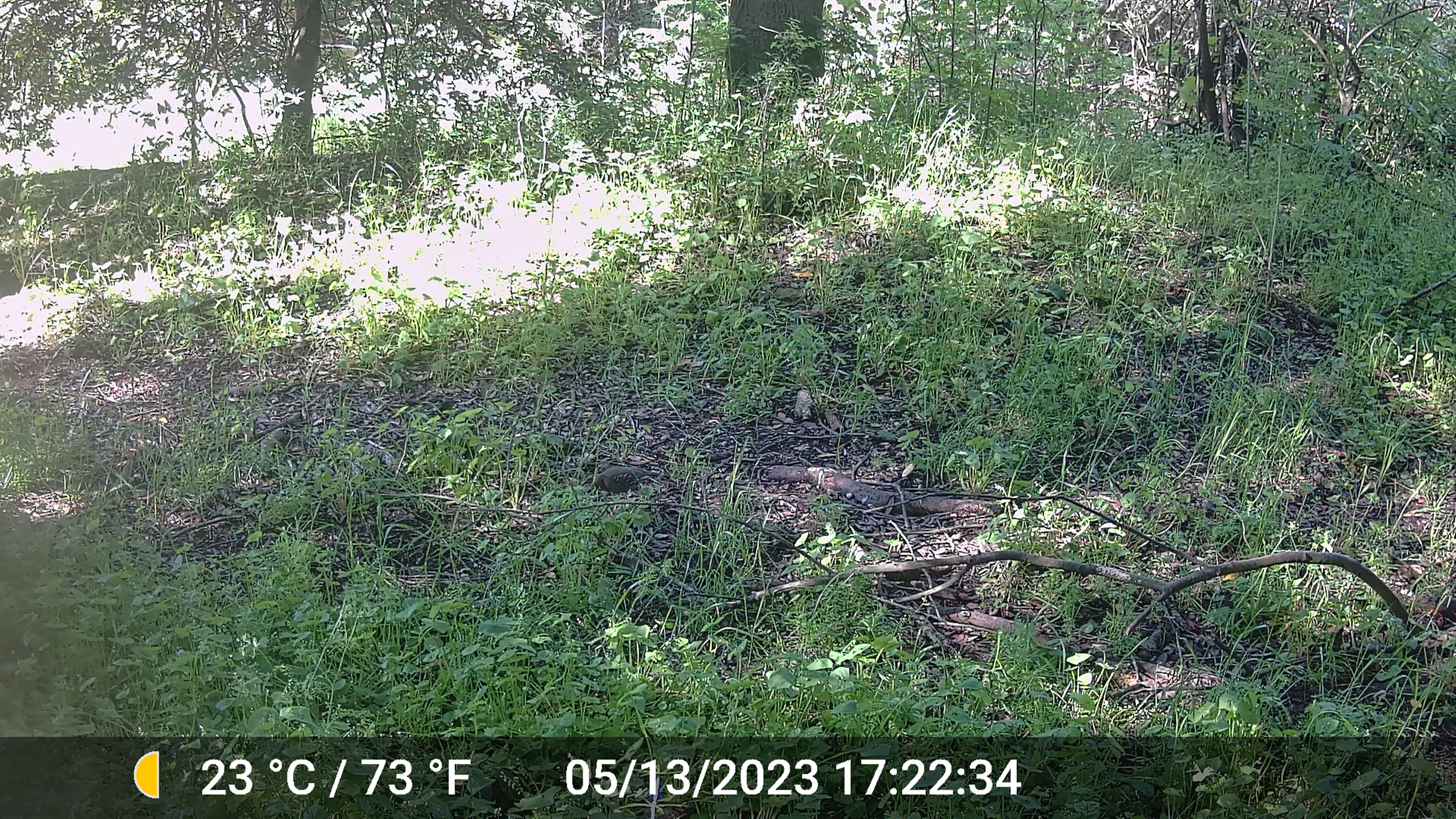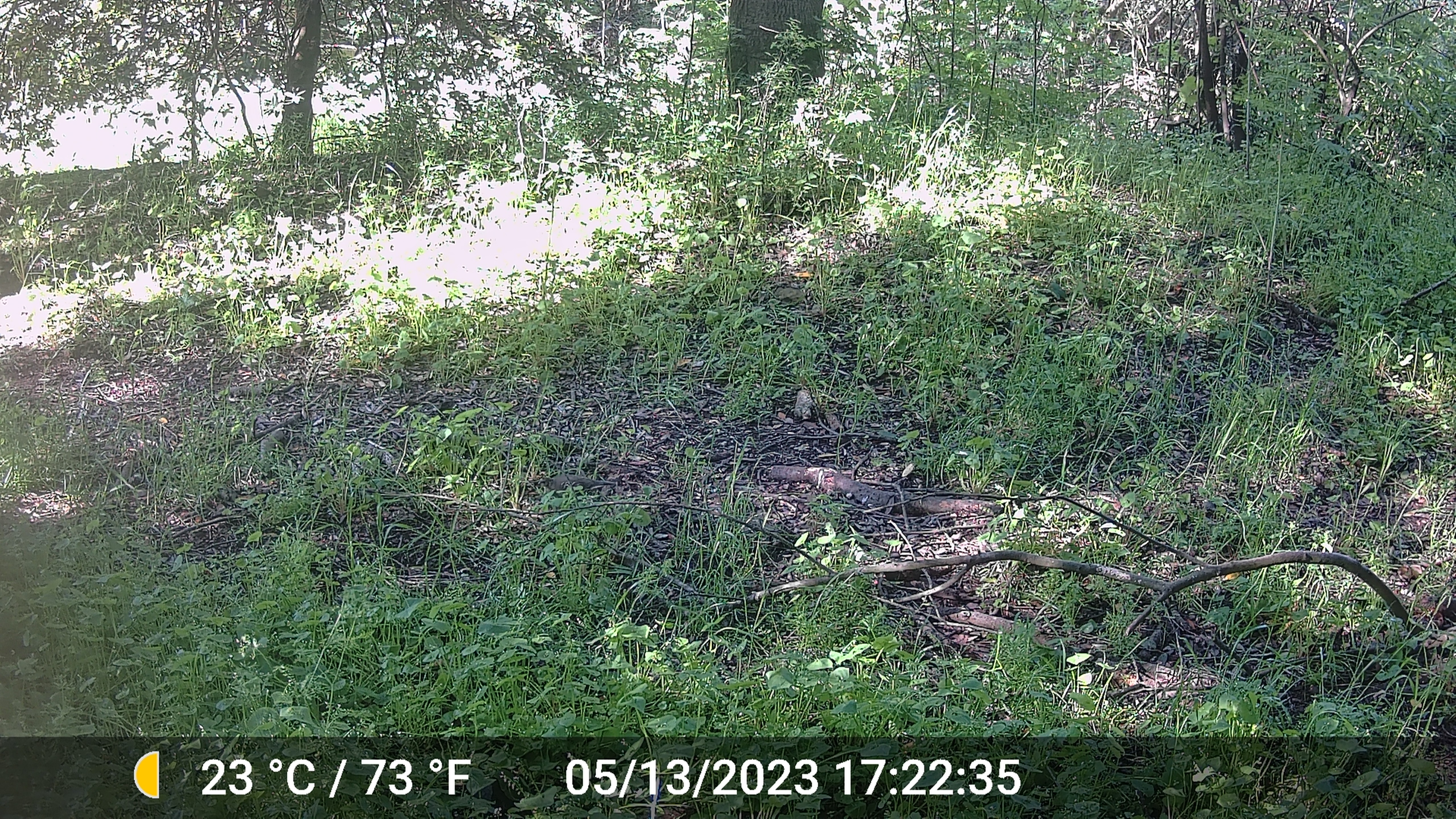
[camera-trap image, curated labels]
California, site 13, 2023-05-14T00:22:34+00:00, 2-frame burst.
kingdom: Animalia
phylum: Chordata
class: Aves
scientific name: Aves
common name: bird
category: unknown bird